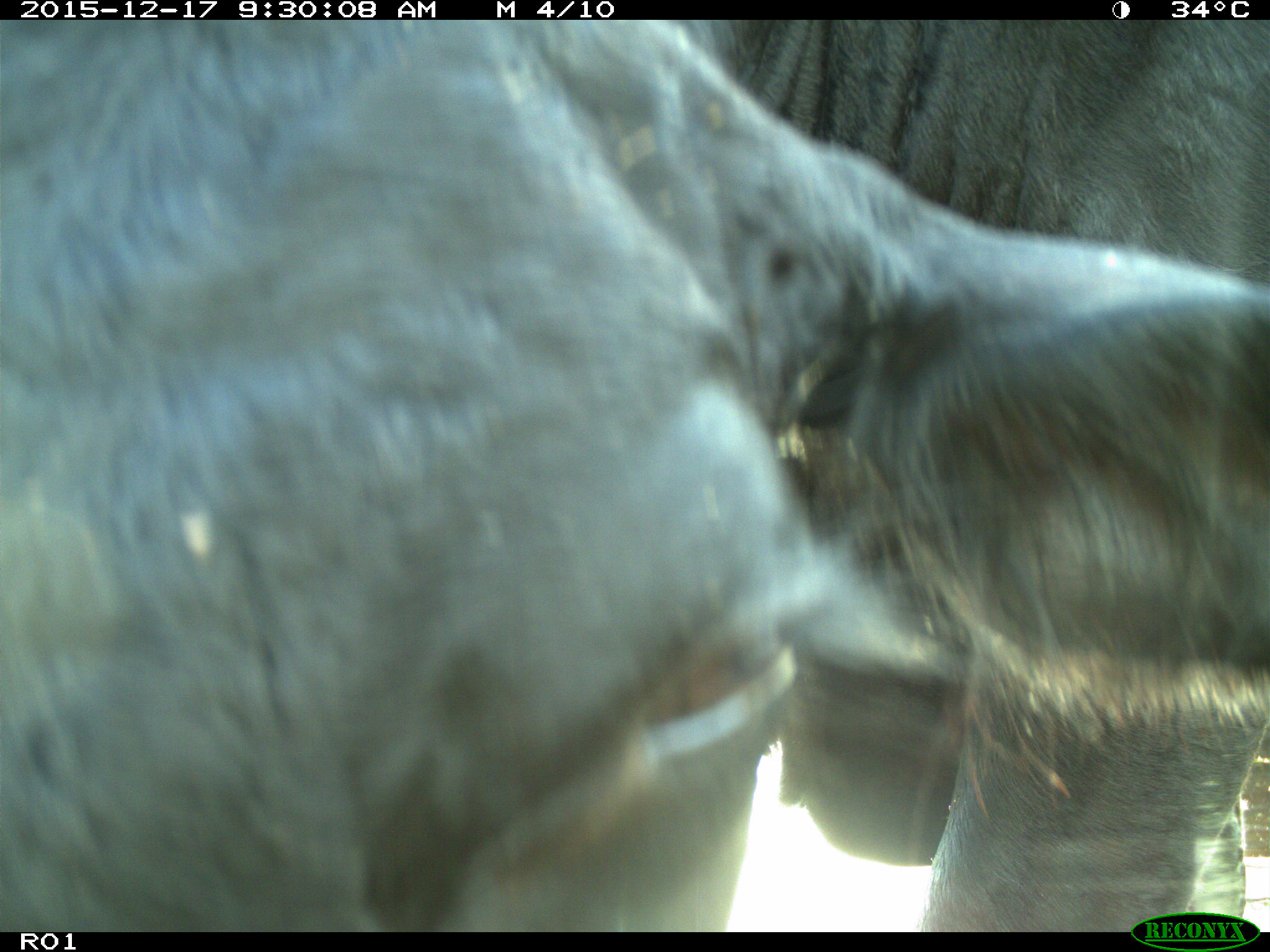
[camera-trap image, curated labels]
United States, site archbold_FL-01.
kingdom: Animalia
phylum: Chordata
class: Mammalia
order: Artiodactyla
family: Bovidae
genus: Bos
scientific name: Bos taurus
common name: domestic cow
Bos taurus (domestic cow).